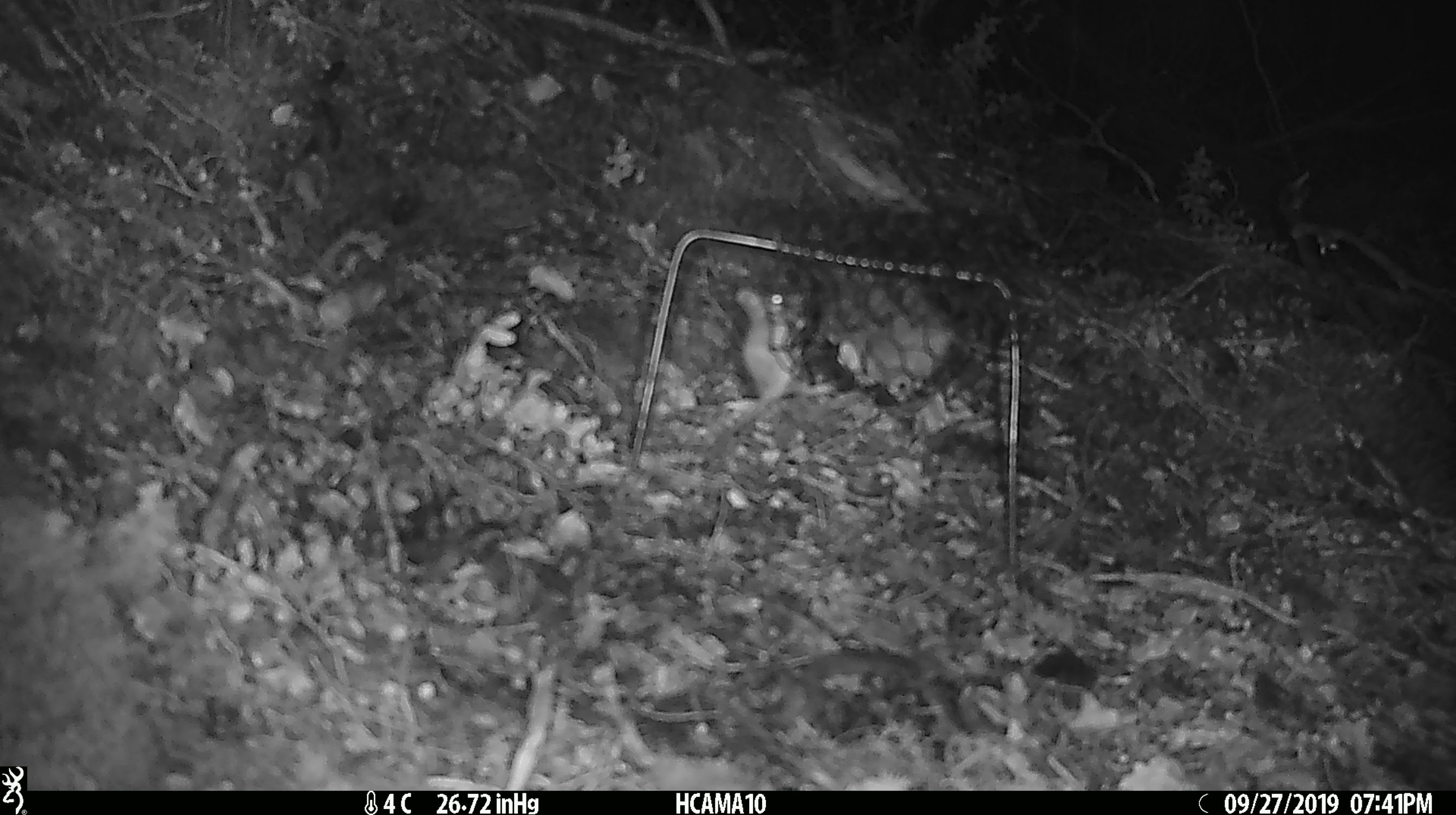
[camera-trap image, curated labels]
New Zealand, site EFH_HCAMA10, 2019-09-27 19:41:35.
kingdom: Animalia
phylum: Chordata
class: Mammalia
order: Rodentia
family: Muridae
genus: Mus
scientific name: Mus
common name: mouse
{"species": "mouse (Mus)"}